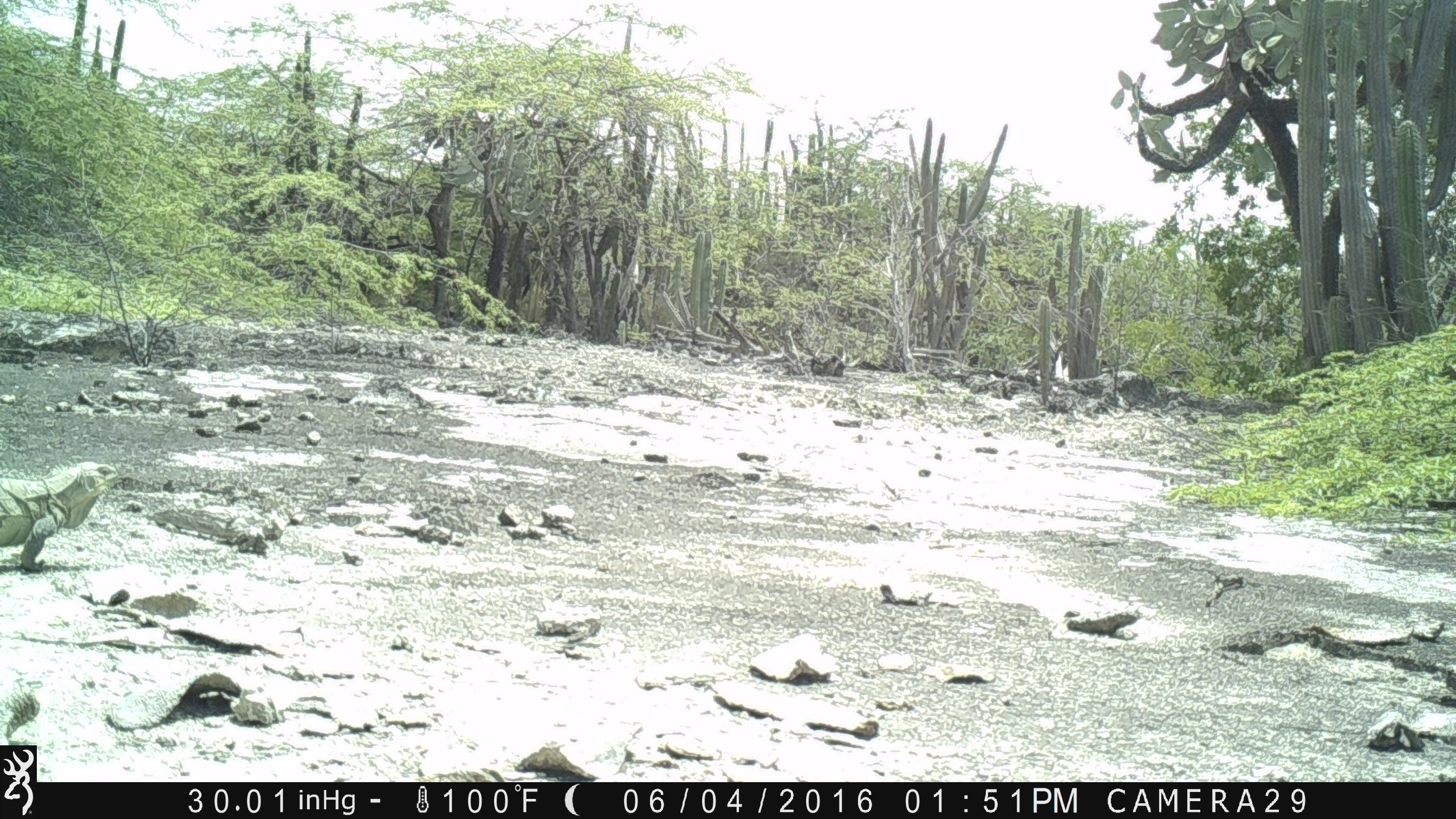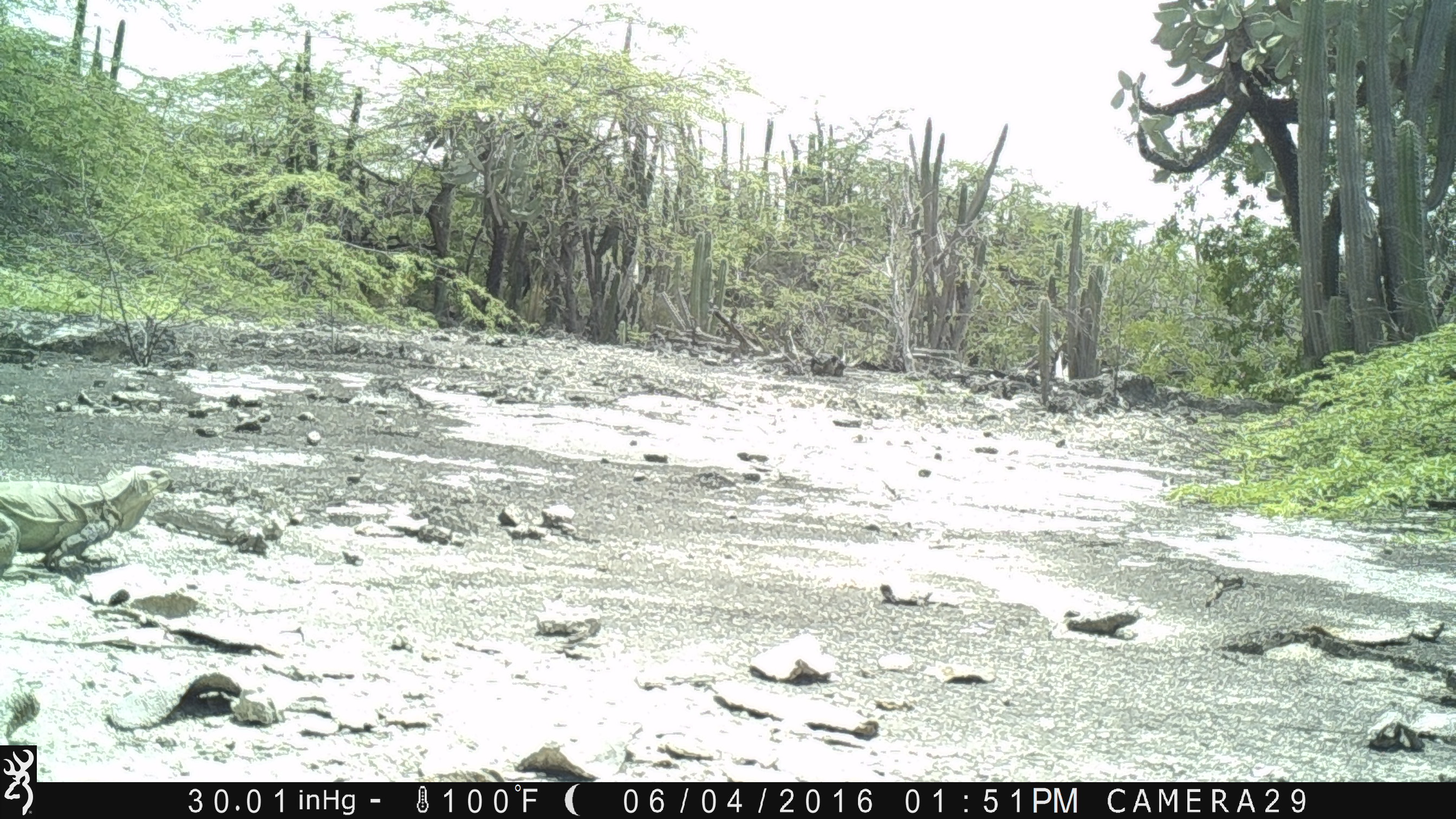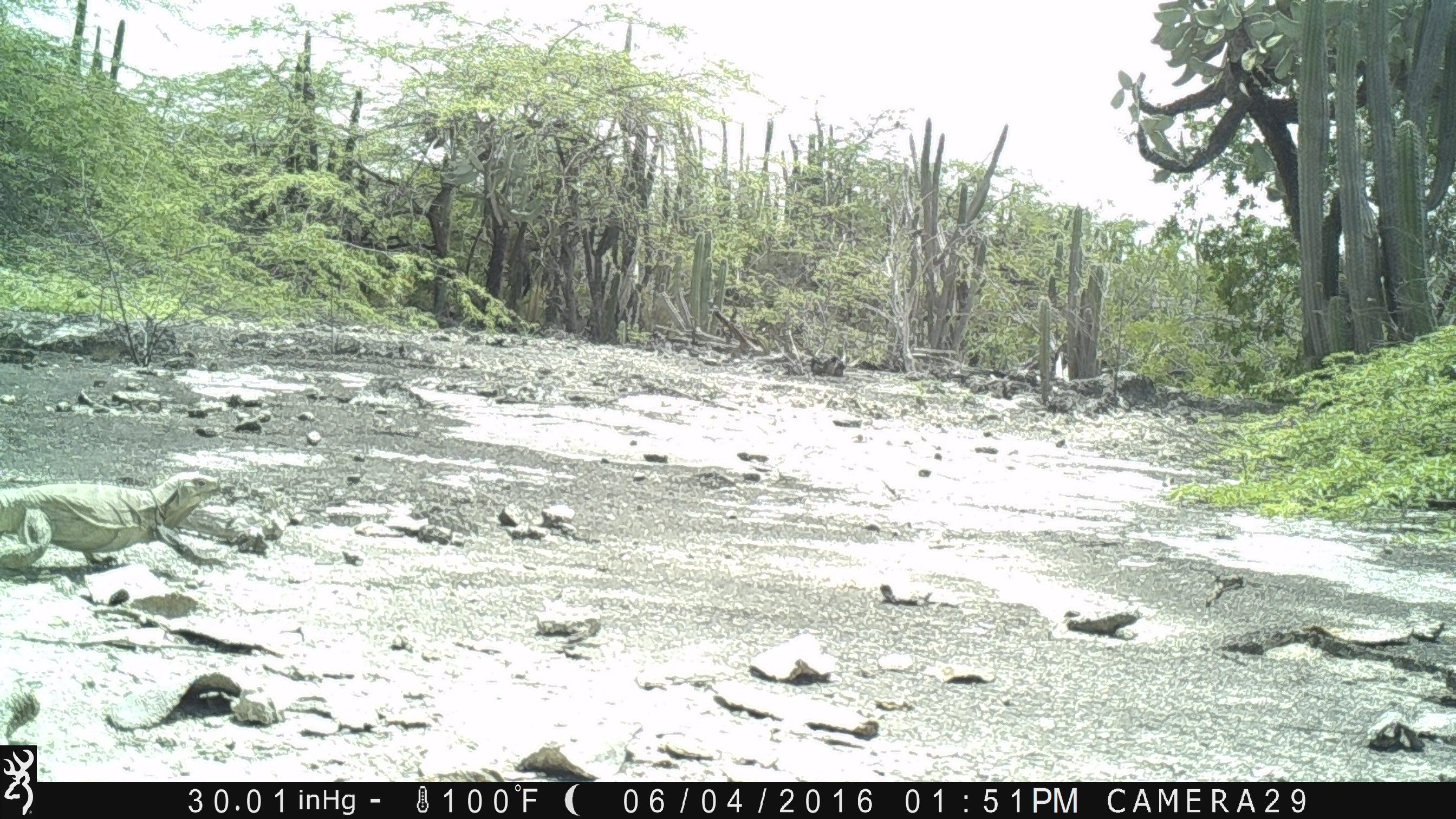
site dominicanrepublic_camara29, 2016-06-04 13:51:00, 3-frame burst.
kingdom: Animalia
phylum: Chordata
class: Reptilia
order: Squamata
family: Iguanidae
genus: Iguana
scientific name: Iguana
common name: typical iguanas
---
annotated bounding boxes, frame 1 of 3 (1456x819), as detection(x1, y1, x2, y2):
iguana: detection(0, 463, 126, 573)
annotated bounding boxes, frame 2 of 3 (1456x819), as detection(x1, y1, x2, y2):
iguana: detection(0, 462, 174, 597)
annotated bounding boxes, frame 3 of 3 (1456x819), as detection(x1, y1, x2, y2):
iguana: detection(2, 473, 224, 596)